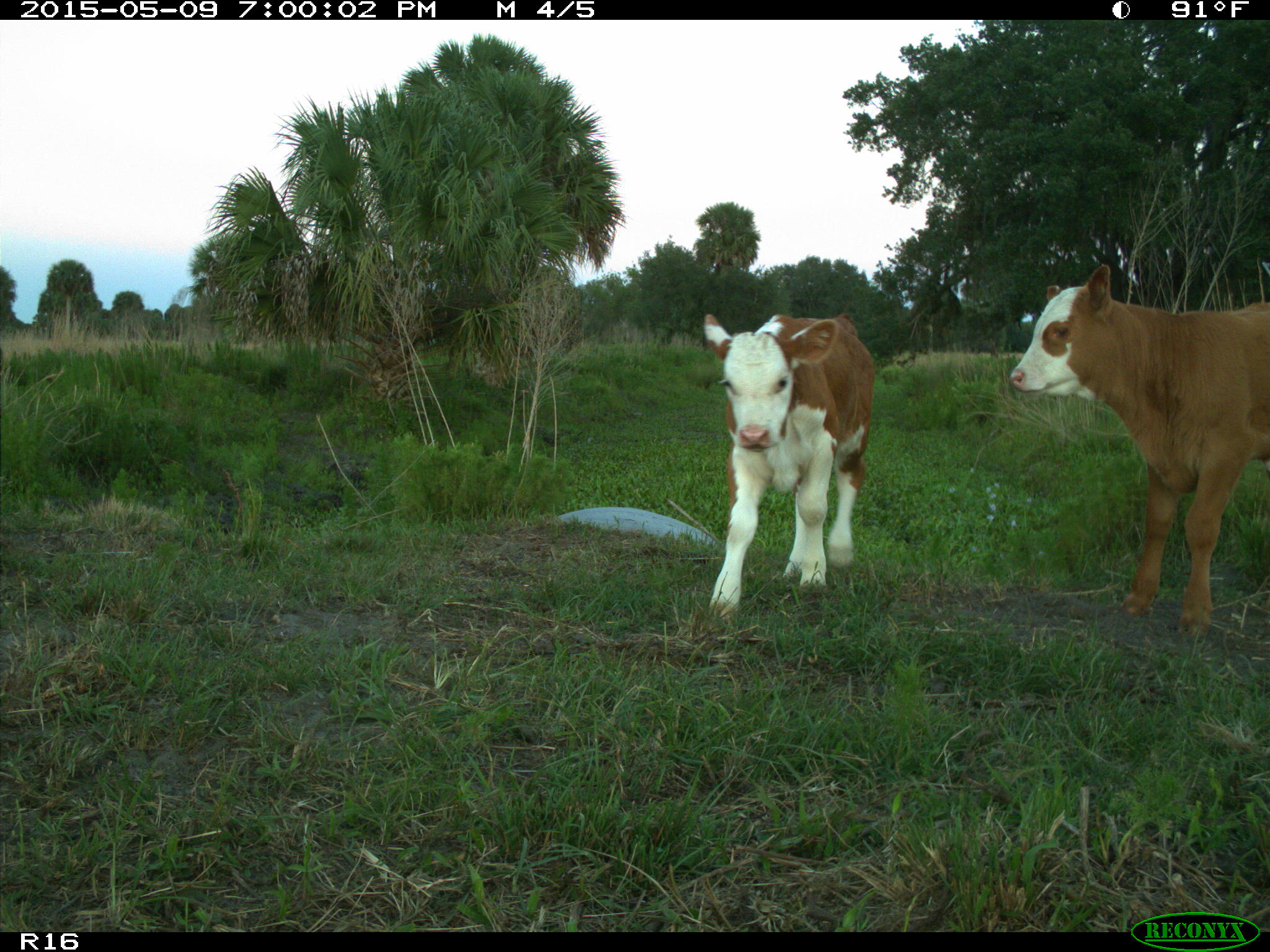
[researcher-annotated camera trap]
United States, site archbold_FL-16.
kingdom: Animalia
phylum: Chordata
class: Mammalia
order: Artiodactyla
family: Bovidae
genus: Bos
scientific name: Bos taurus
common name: domestic cow